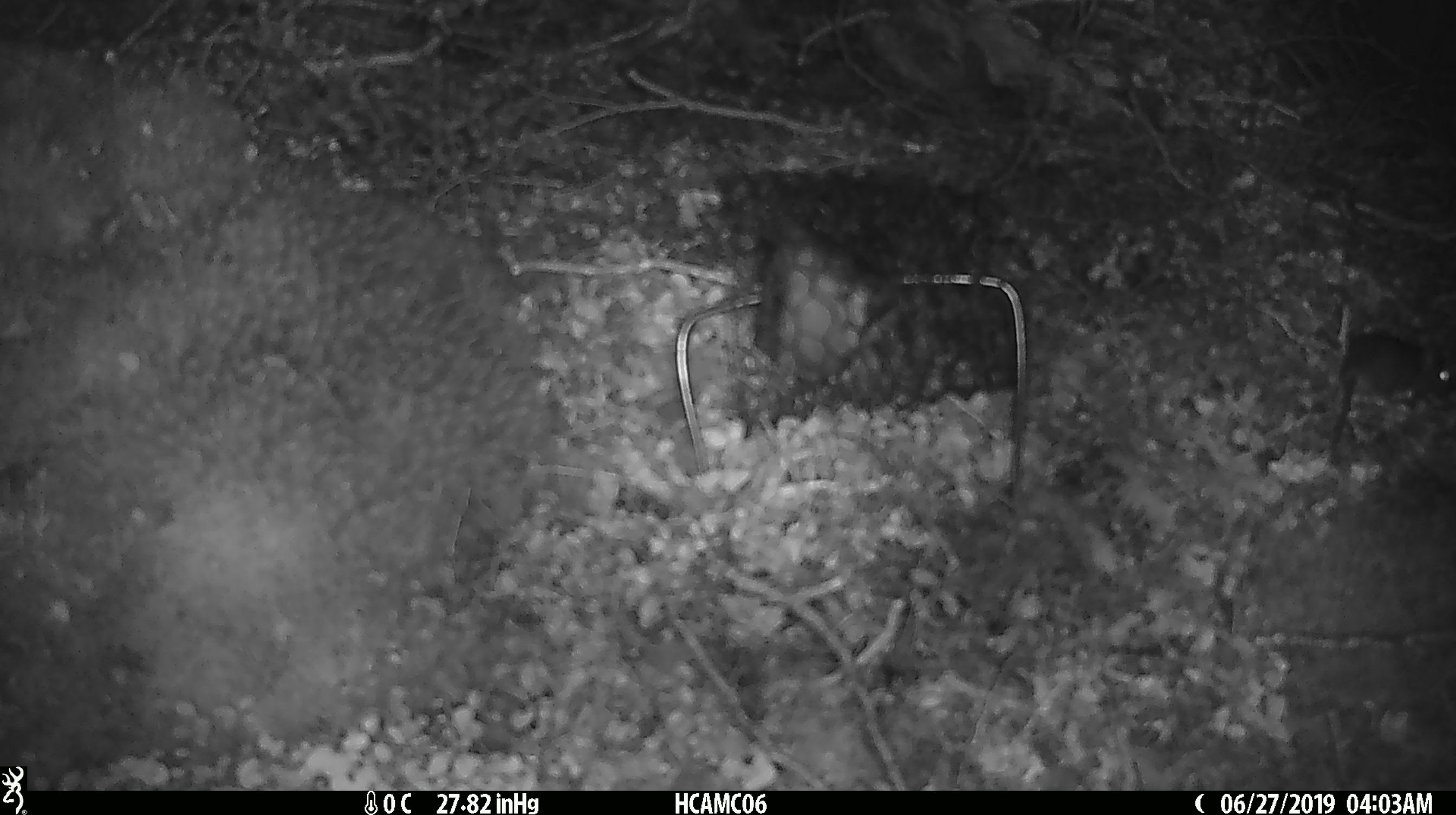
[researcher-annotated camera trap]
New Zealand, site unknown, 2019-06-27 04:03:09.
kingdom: Animalia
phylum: Chordata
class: Mammalia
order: Rodentia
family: Muridae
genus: Mus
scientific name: Mus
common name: mouse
Mouse (Mus).